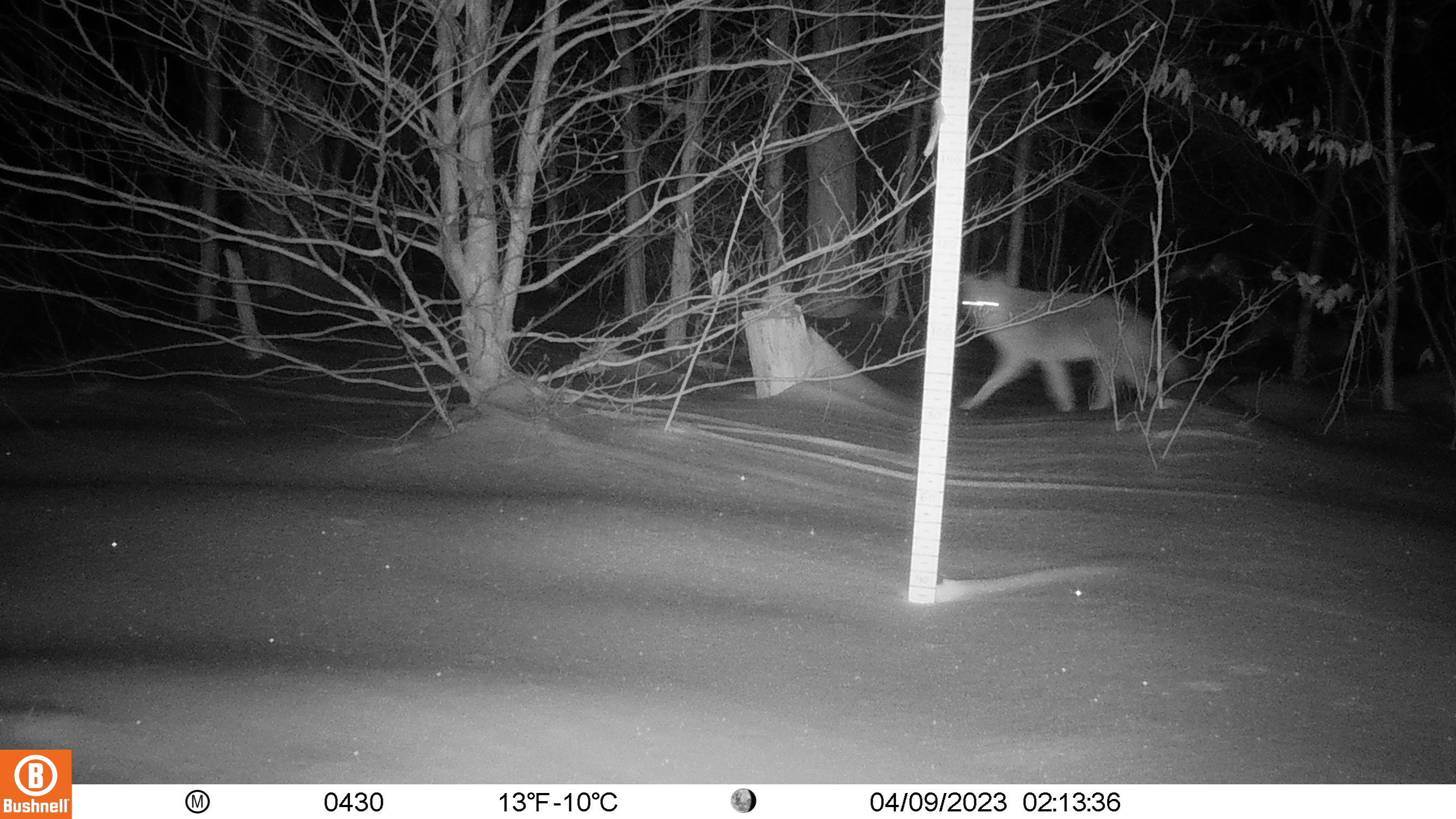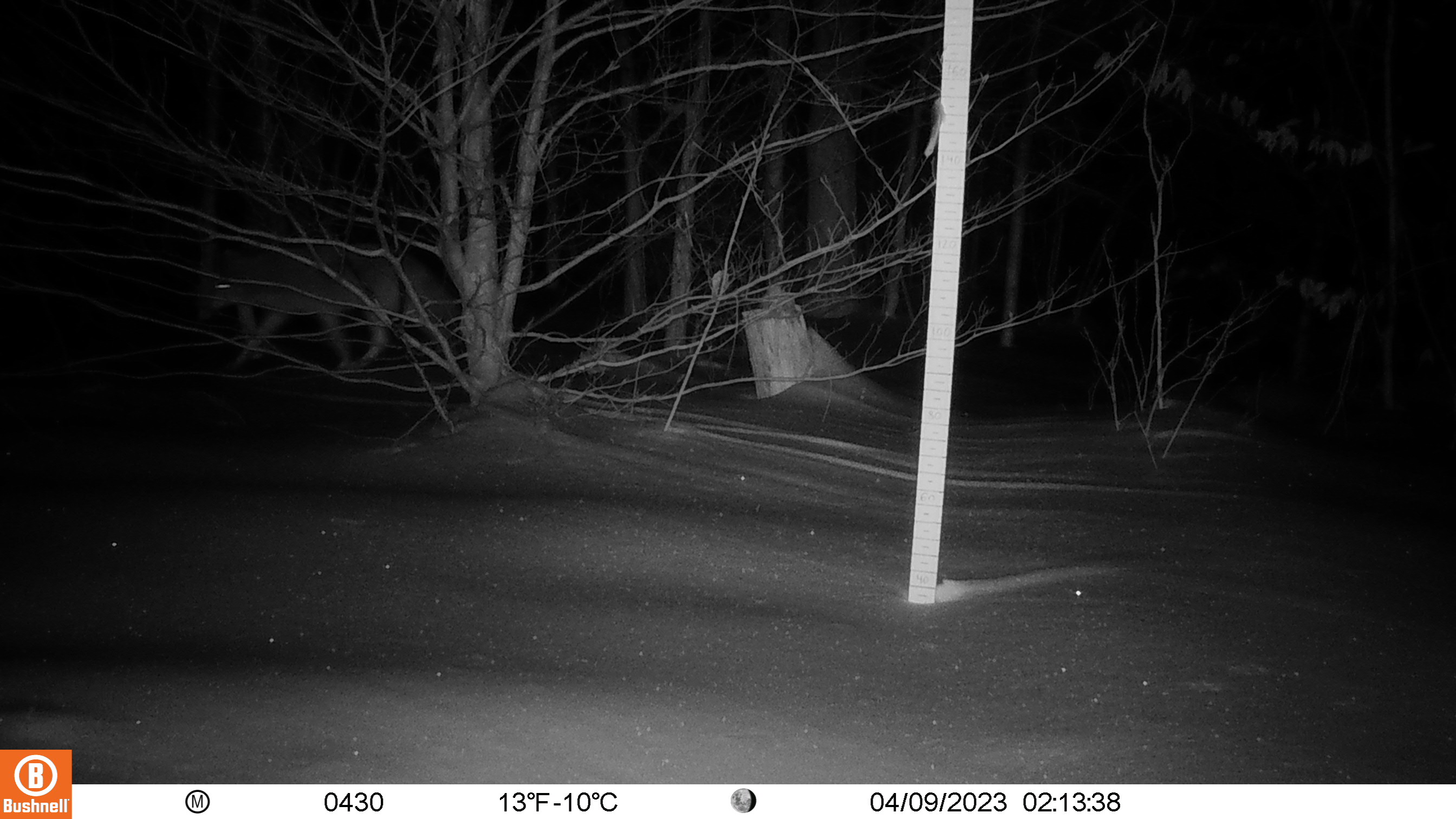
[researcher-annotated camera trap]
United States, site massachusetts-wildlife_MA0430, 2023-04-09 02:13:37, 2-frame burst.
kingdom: Animalia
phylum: Chordata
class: Mammalia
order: Carnivora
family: Canidae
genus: Canis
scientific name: Canis latrans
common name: coyote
Coyote (Canis latrans).